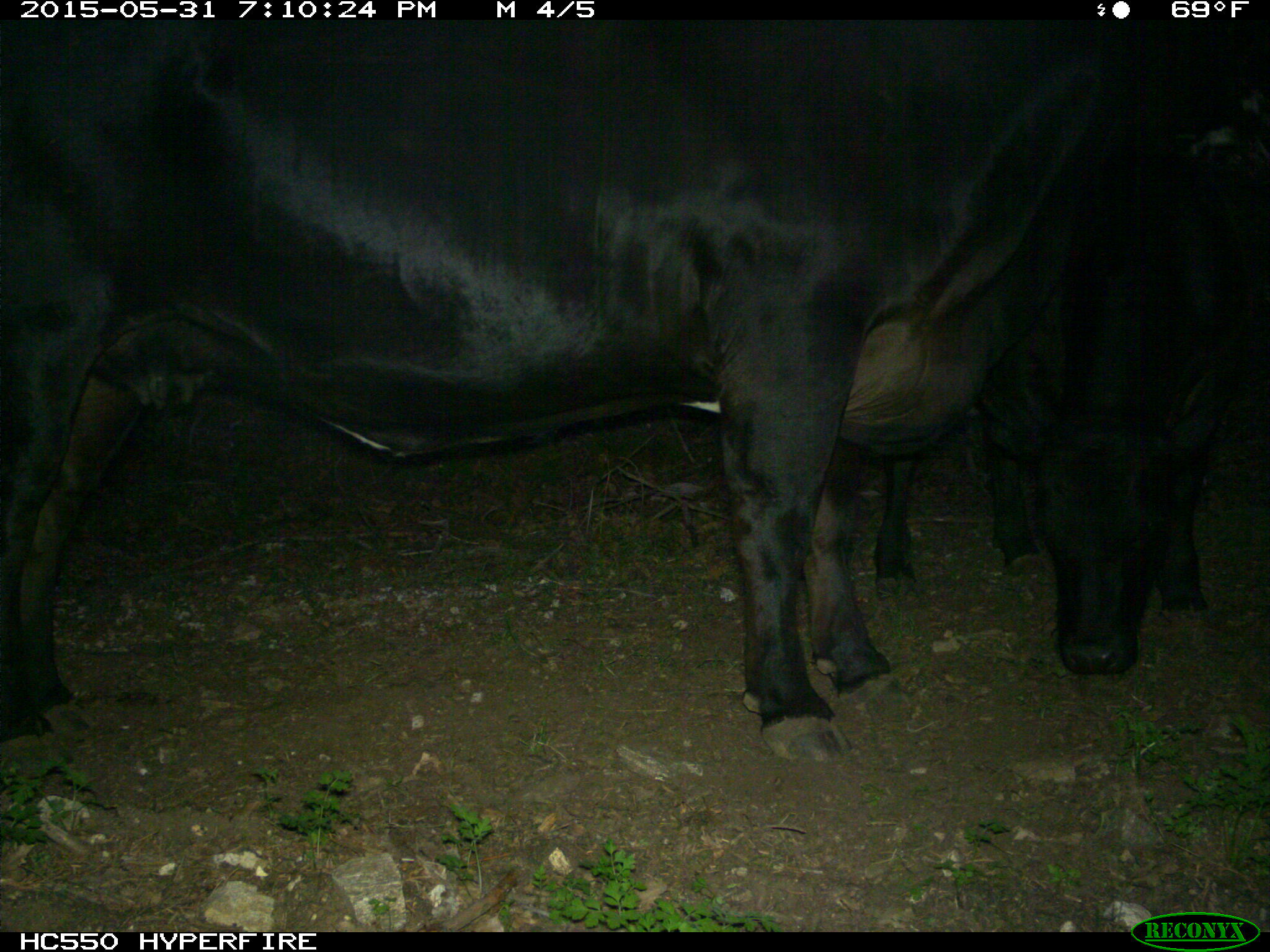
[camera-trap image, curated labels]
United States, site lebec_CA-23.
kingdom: Animalia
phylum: Chordata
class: Mammalia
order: Artiodactyla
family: Bovidae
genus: Bos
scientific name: Bos taurus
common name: domestic cow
Bos taurus (domestic cow).